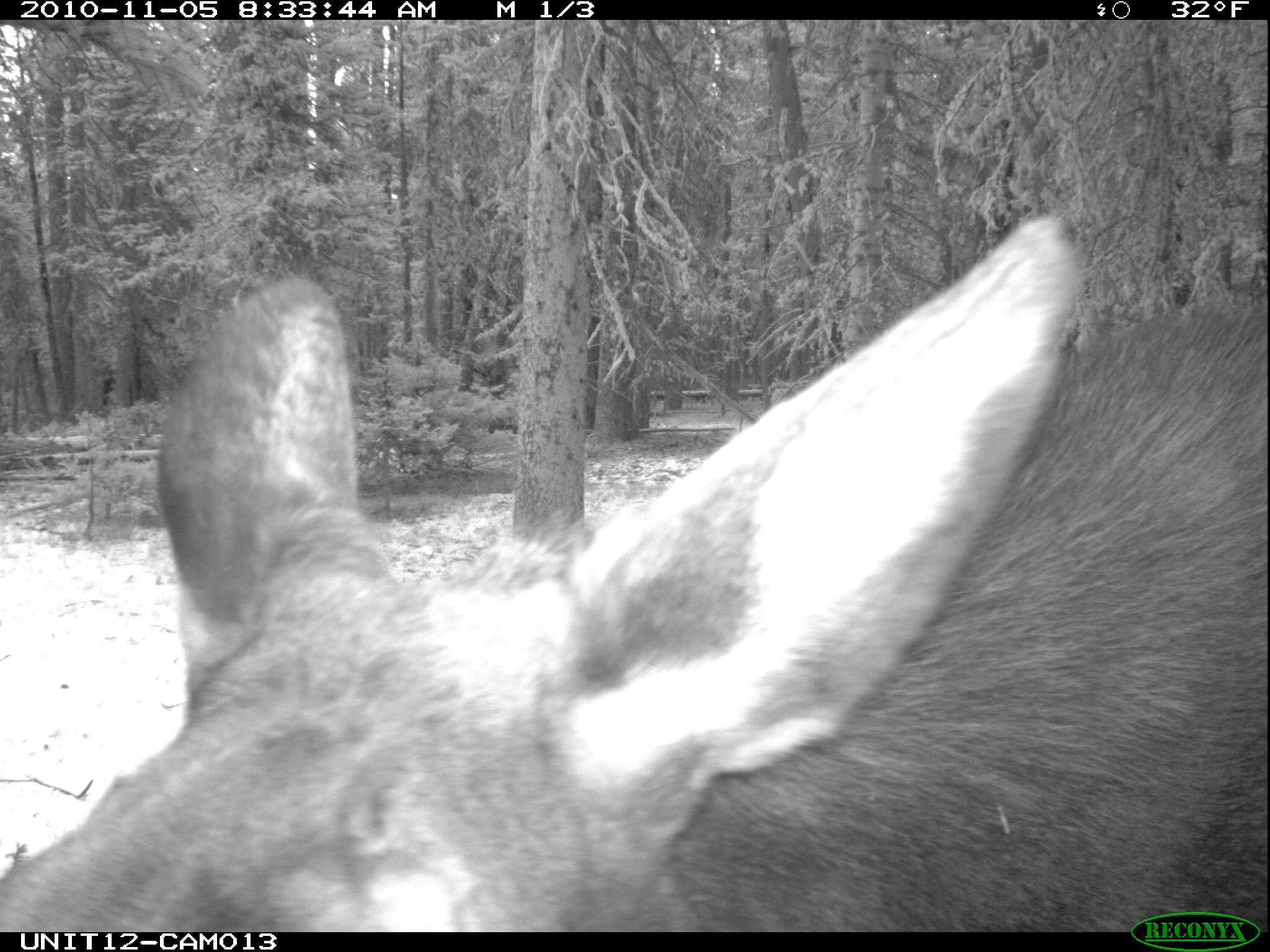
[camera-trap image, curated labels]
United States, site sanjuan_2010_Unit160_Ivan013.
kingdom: Animalia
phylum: Chordata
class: Mammalia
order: Artiodactyla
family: Cervidae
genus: Alces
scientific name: Alces alces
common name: moose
Alces alces (moose).